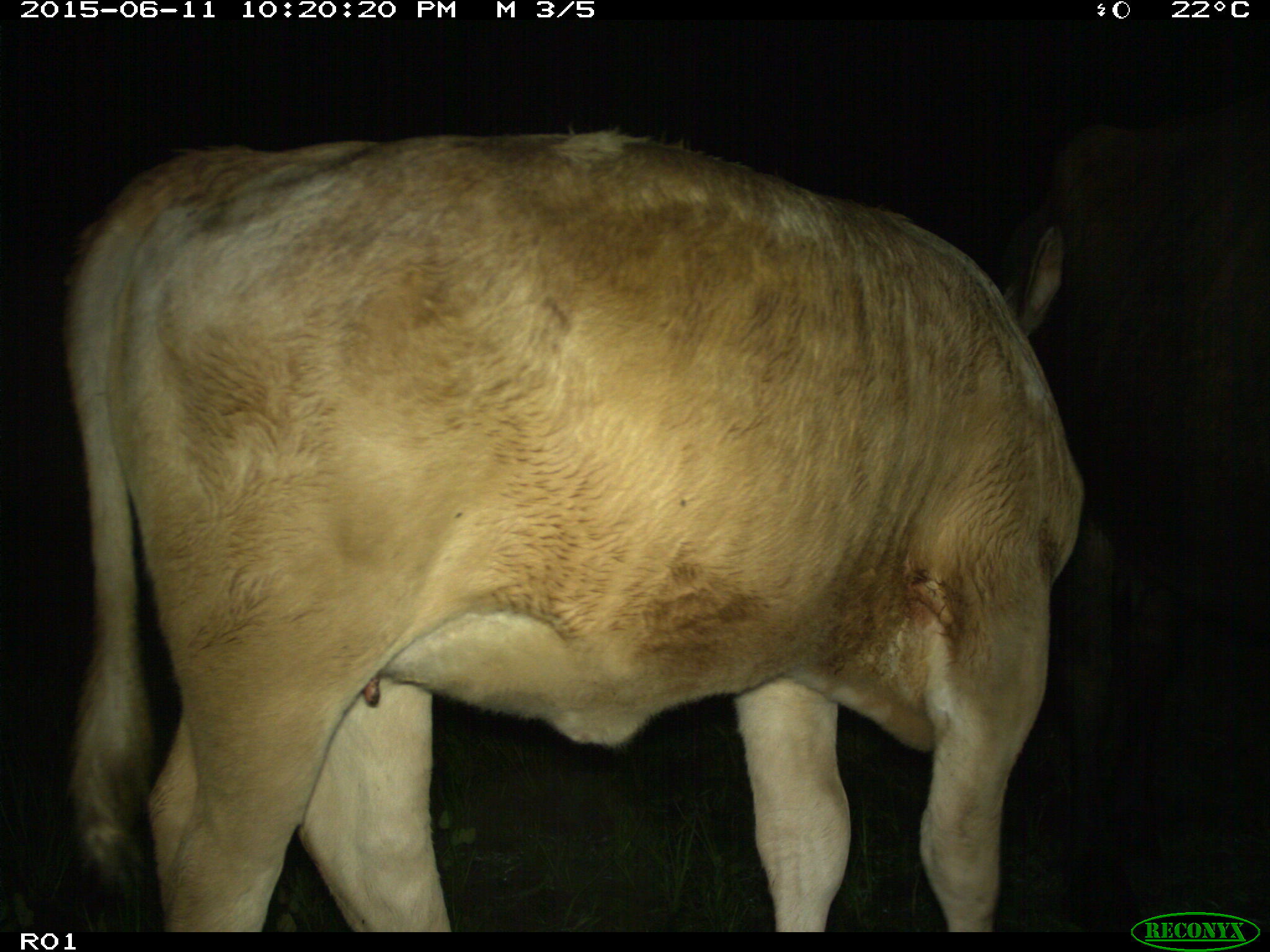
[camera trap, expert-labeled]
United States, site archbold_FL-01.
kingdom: Animalia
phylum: Chordata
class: Mammalia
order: Artiodactyla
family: Bovidae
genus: Bos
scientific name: Bos taurus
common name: domestic cow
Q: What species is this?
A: Bos taurus (domestic cow).